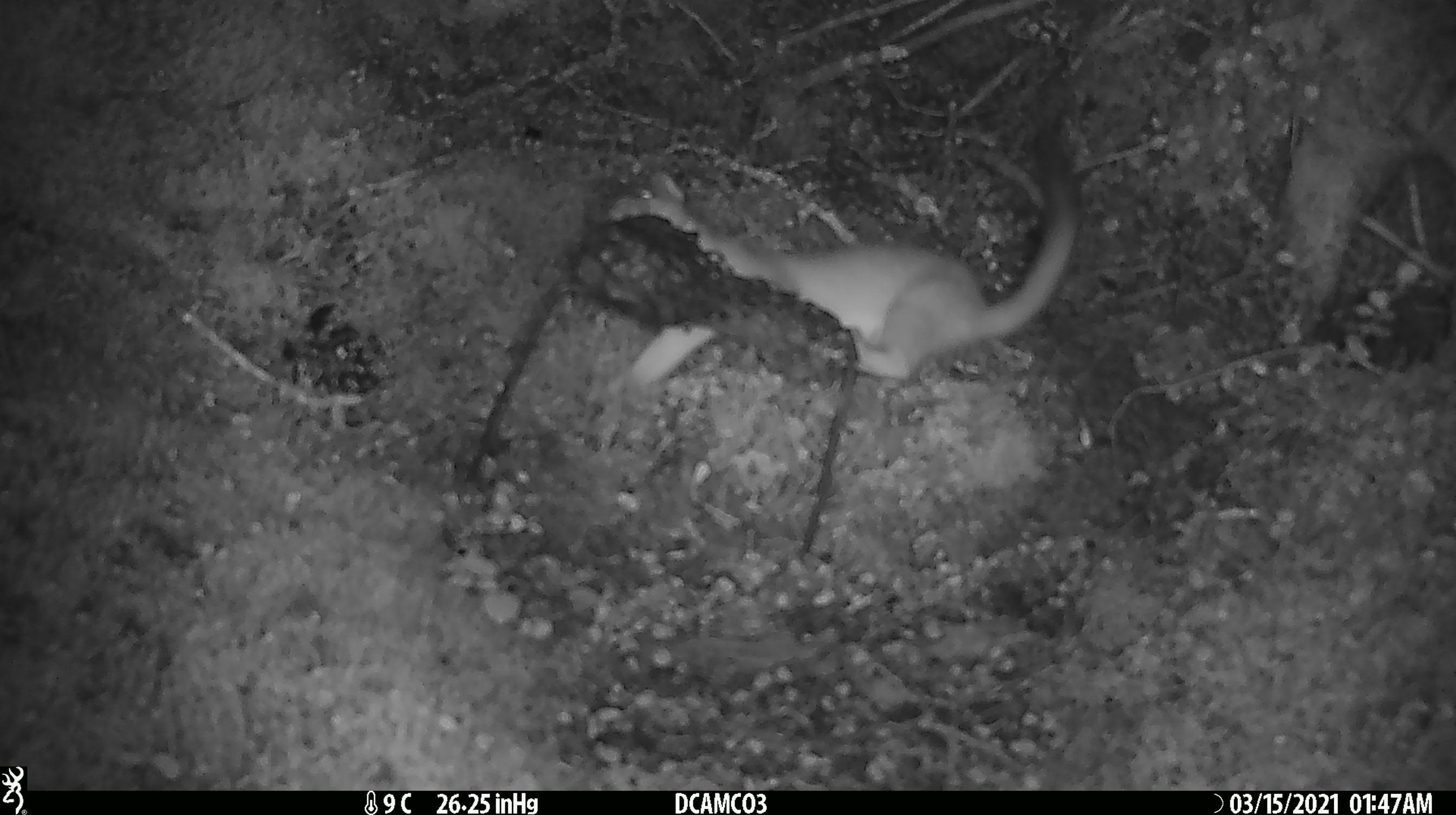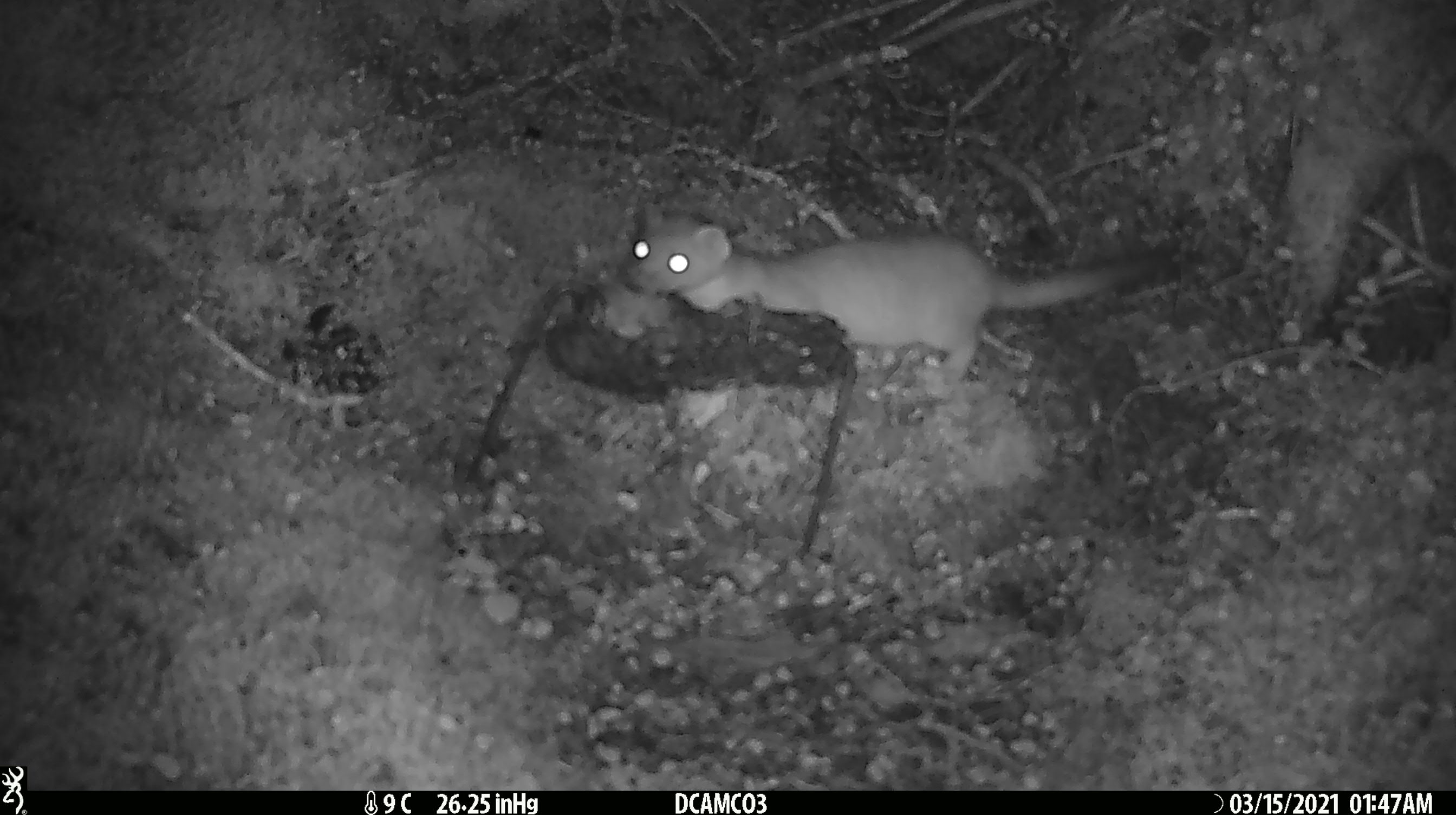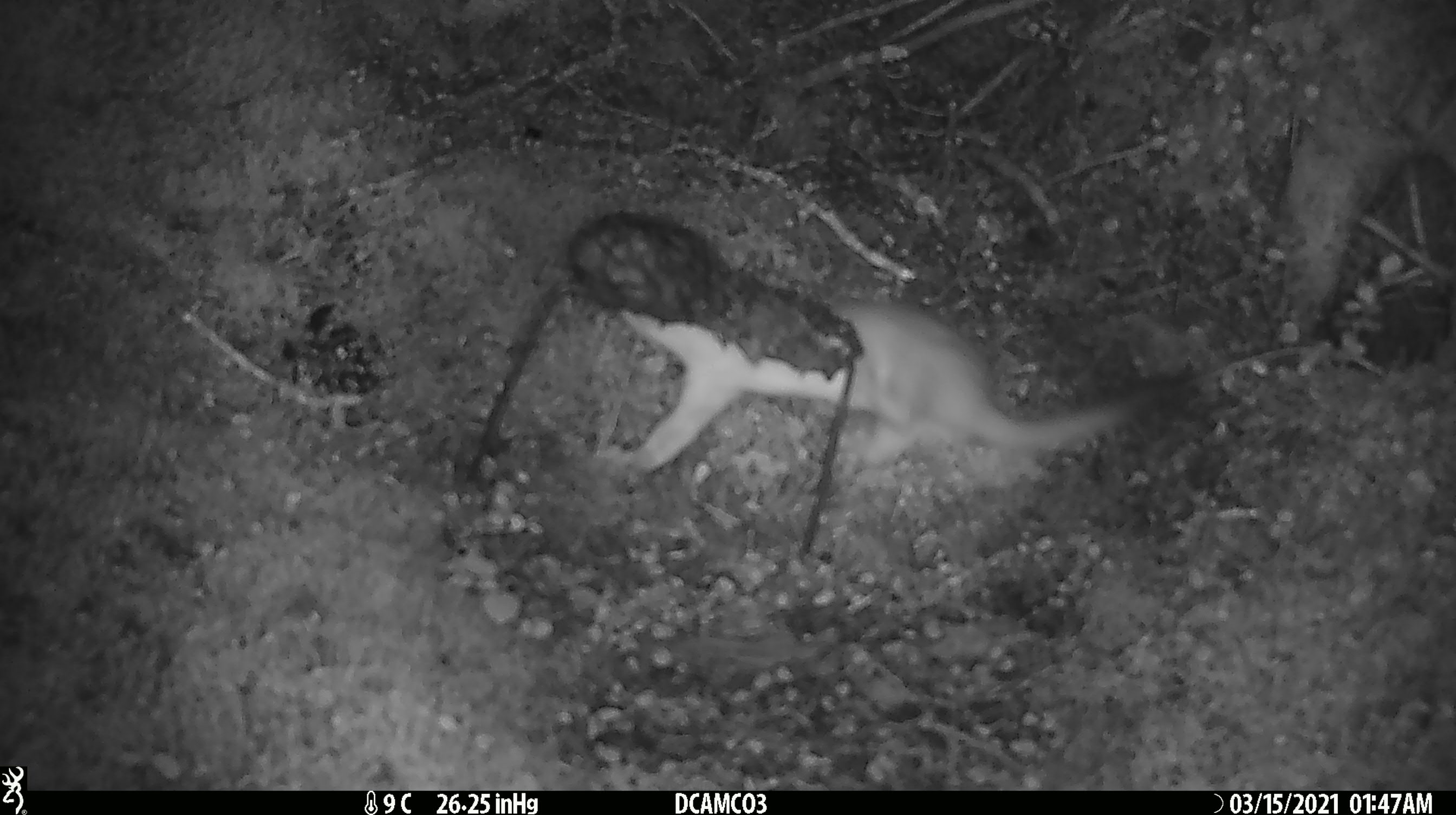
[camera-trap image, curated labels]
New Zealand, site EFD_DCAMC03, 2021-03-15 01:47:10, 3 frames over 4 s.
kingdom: Animalia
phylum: Chordata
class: Mammalia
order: Carnivora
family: Mustelidae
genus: Mustela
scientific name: Mustela erminea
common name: stoat